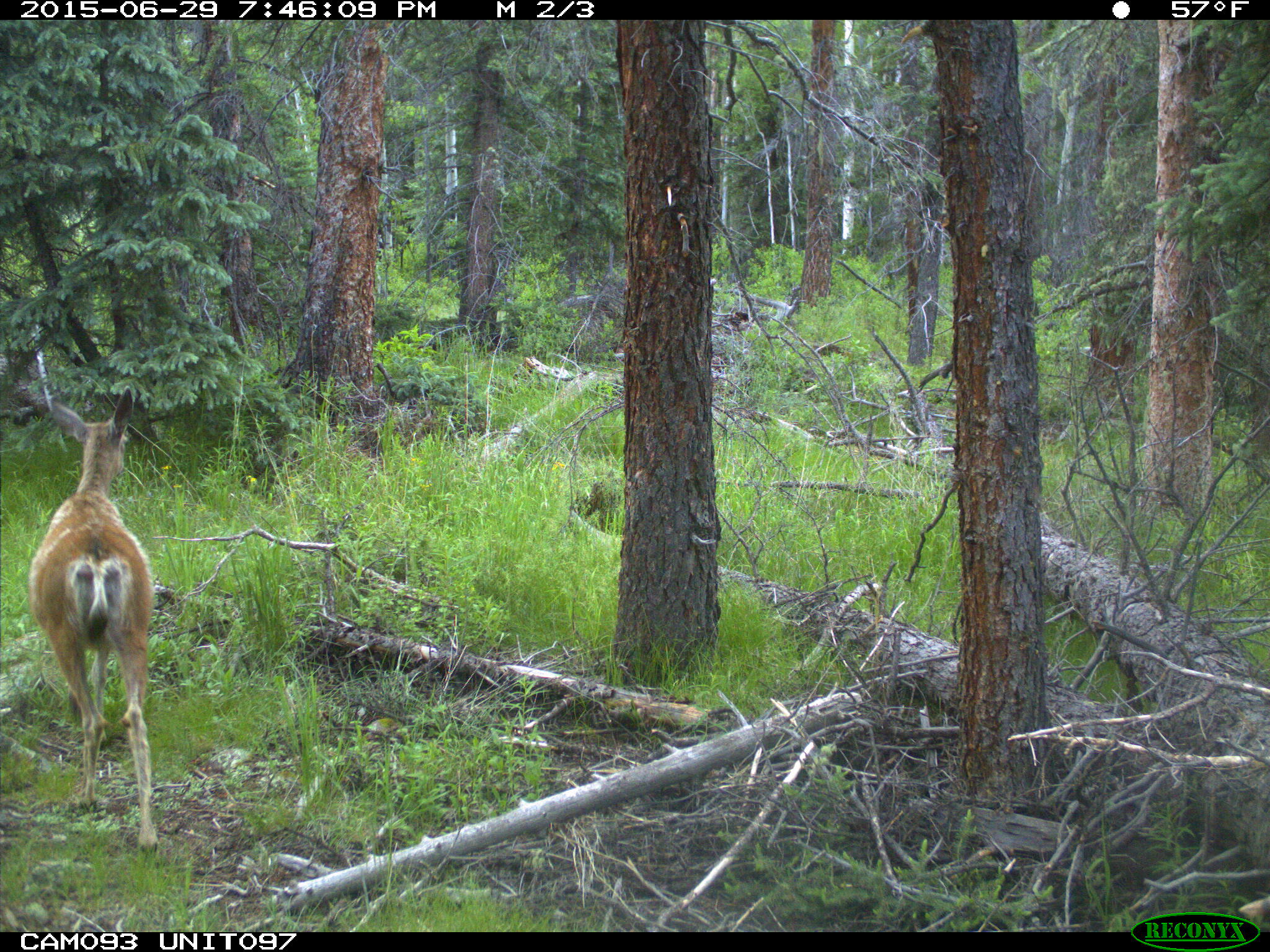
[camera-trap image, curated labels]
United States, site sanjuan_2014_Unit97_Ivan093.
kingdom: Animalia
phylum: Chordata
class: Mammalia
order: Artiodactyla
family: Cervidae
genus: Odocoileus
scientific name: Odocoileus hemionus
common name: mule deer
Odocoileus hemionus (mule deer).